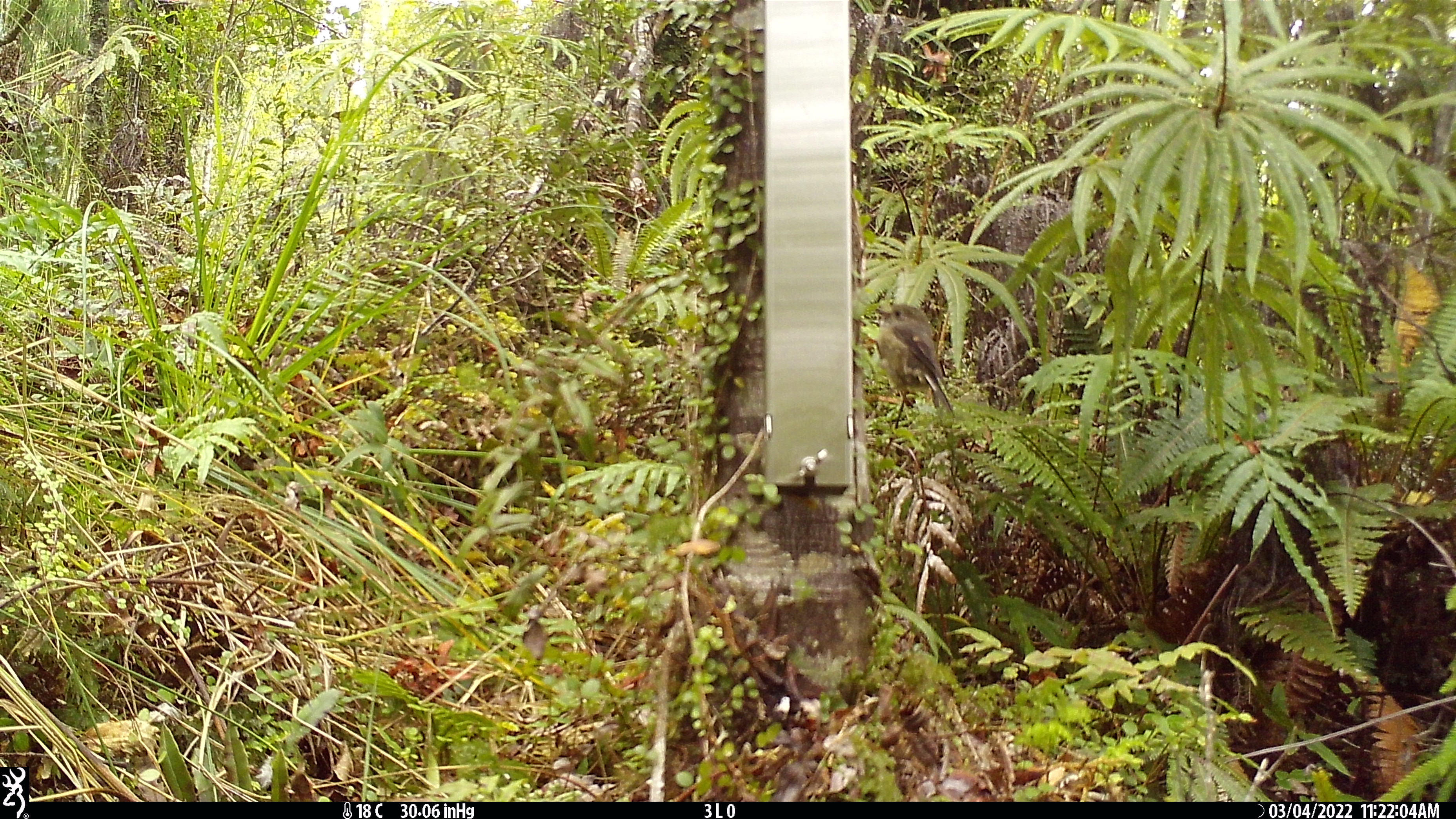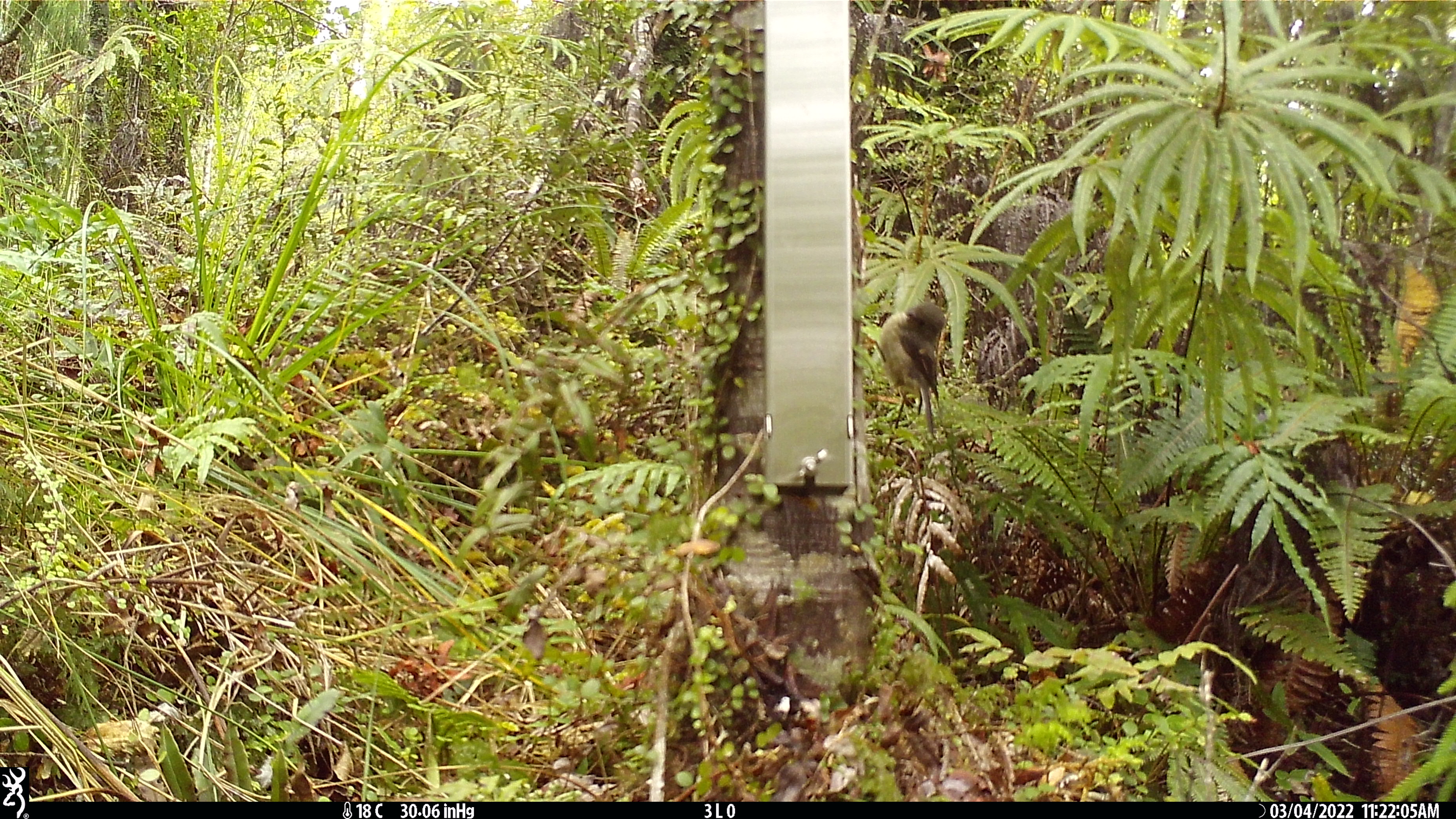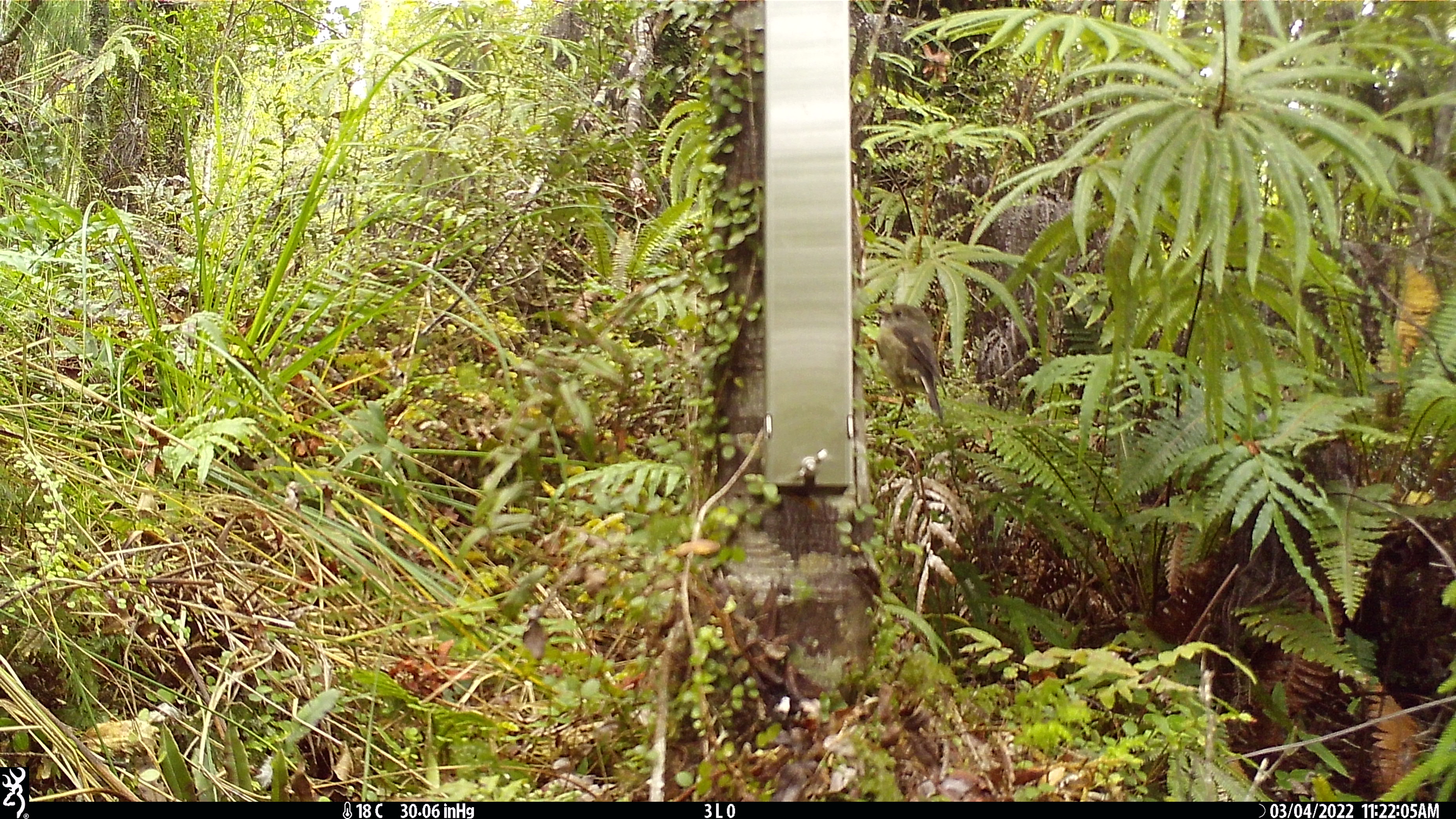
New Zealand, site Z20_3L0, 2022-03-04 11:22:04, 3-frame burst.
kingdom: Animalia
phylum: Chordata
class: Aves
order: Passeriformes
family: Petroicidae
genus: Petroica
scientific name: Petroica macrocephala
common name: tomtit